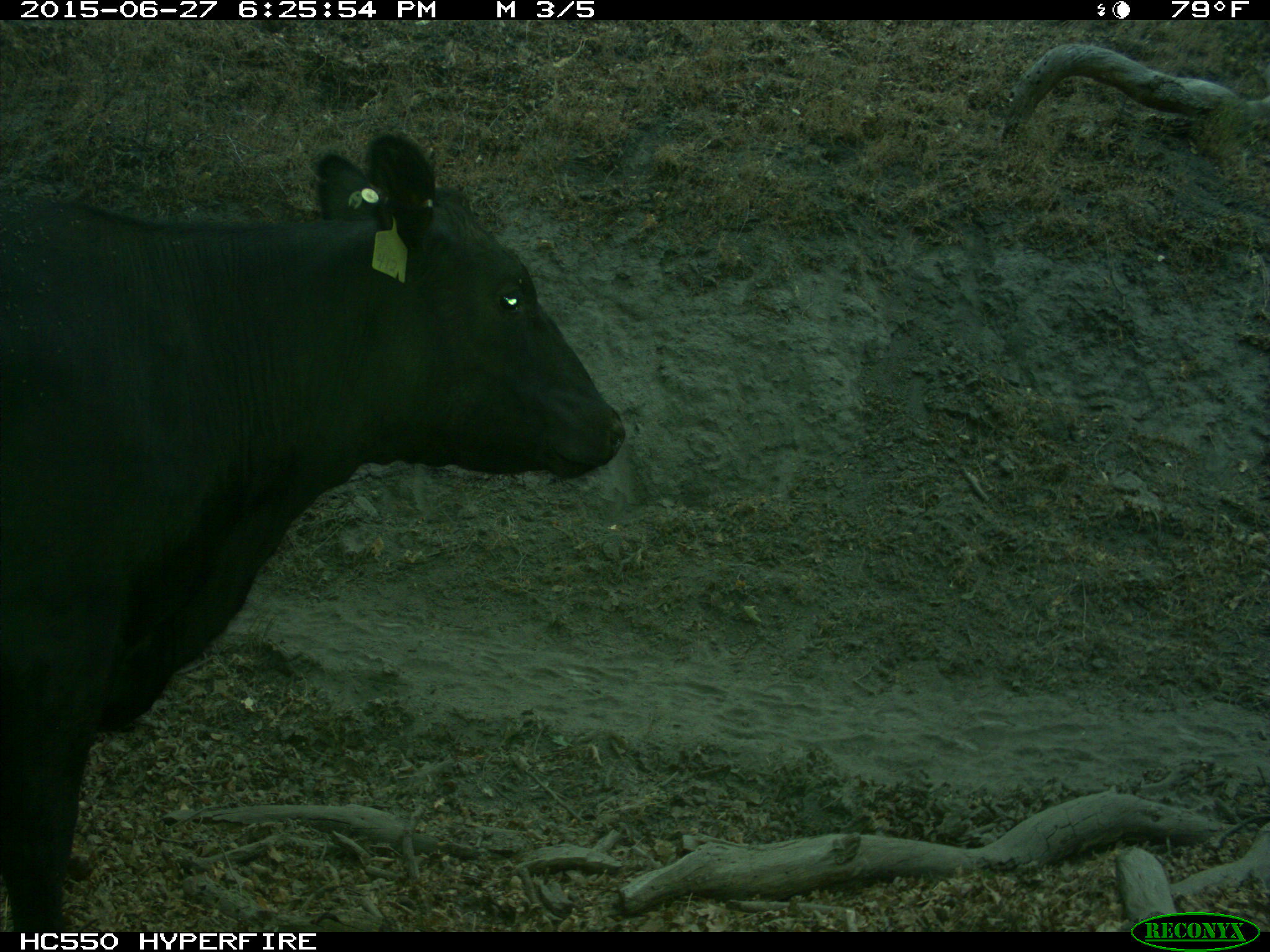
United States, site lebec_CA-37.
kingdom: Animalia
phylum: Chordata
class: Mammalia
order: Artiodactyla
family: Bovidae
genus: Bos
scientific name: Bos taurus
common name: domestic cow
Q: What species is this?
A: Bos taurus (domestic cow).